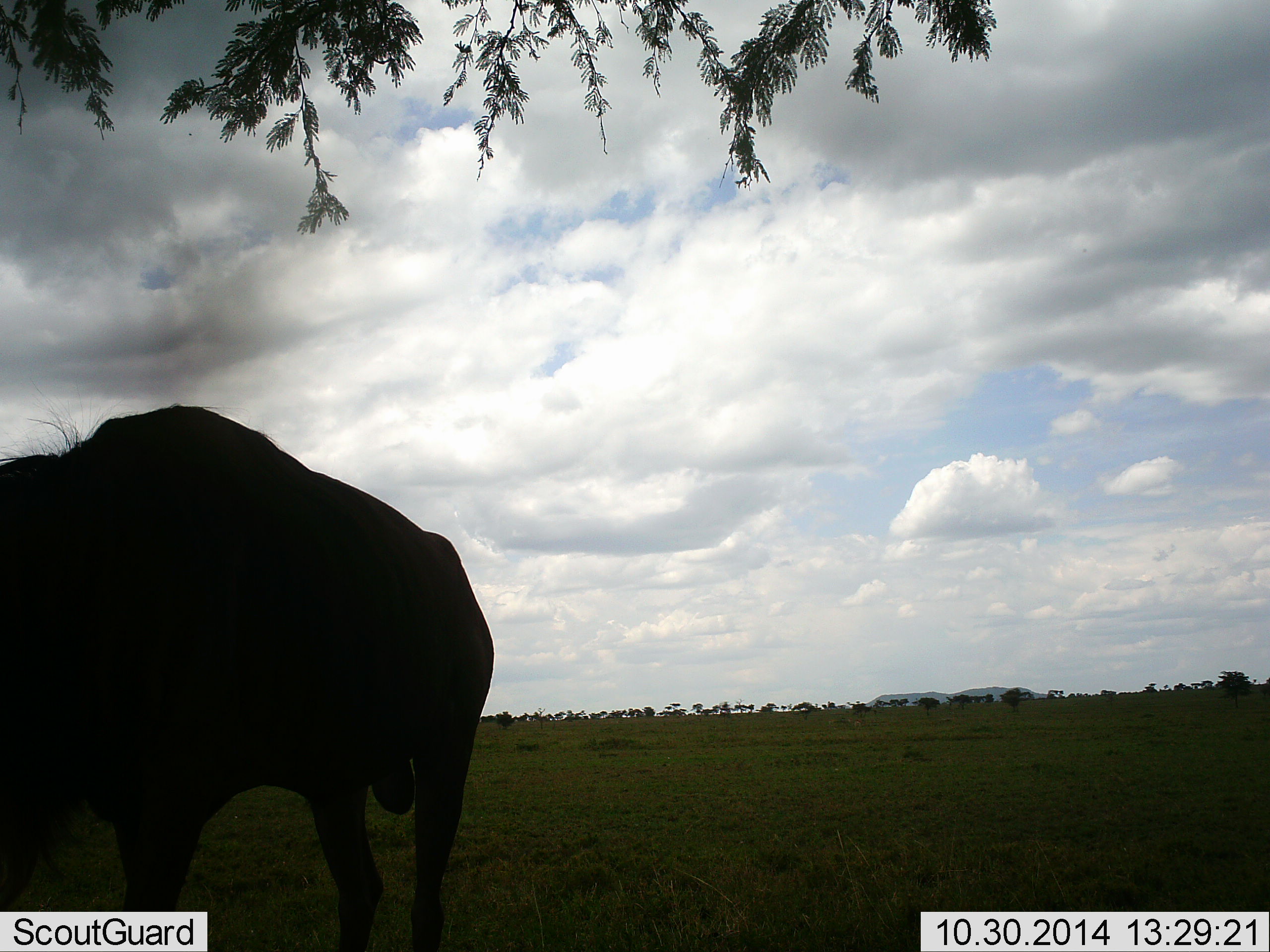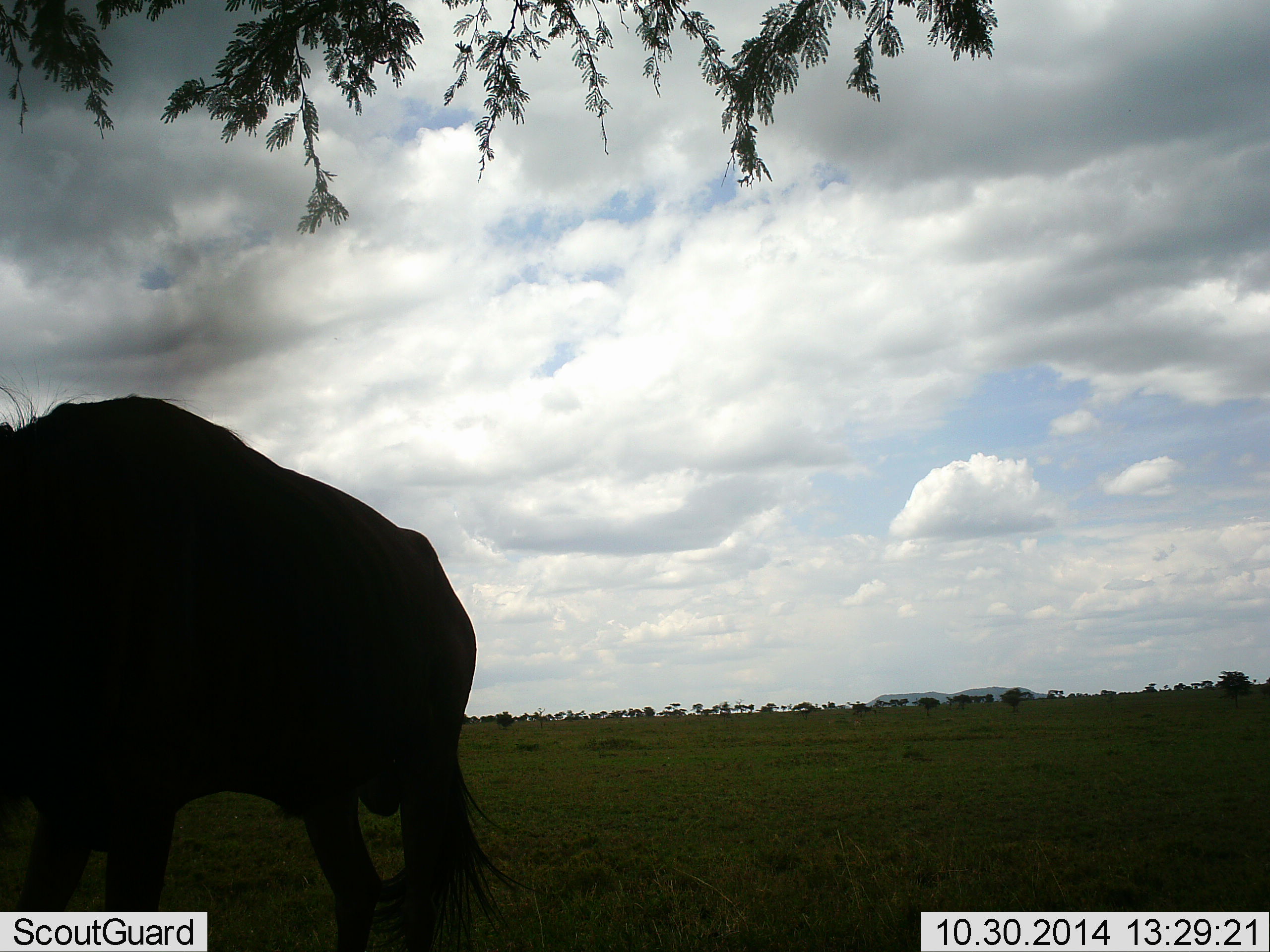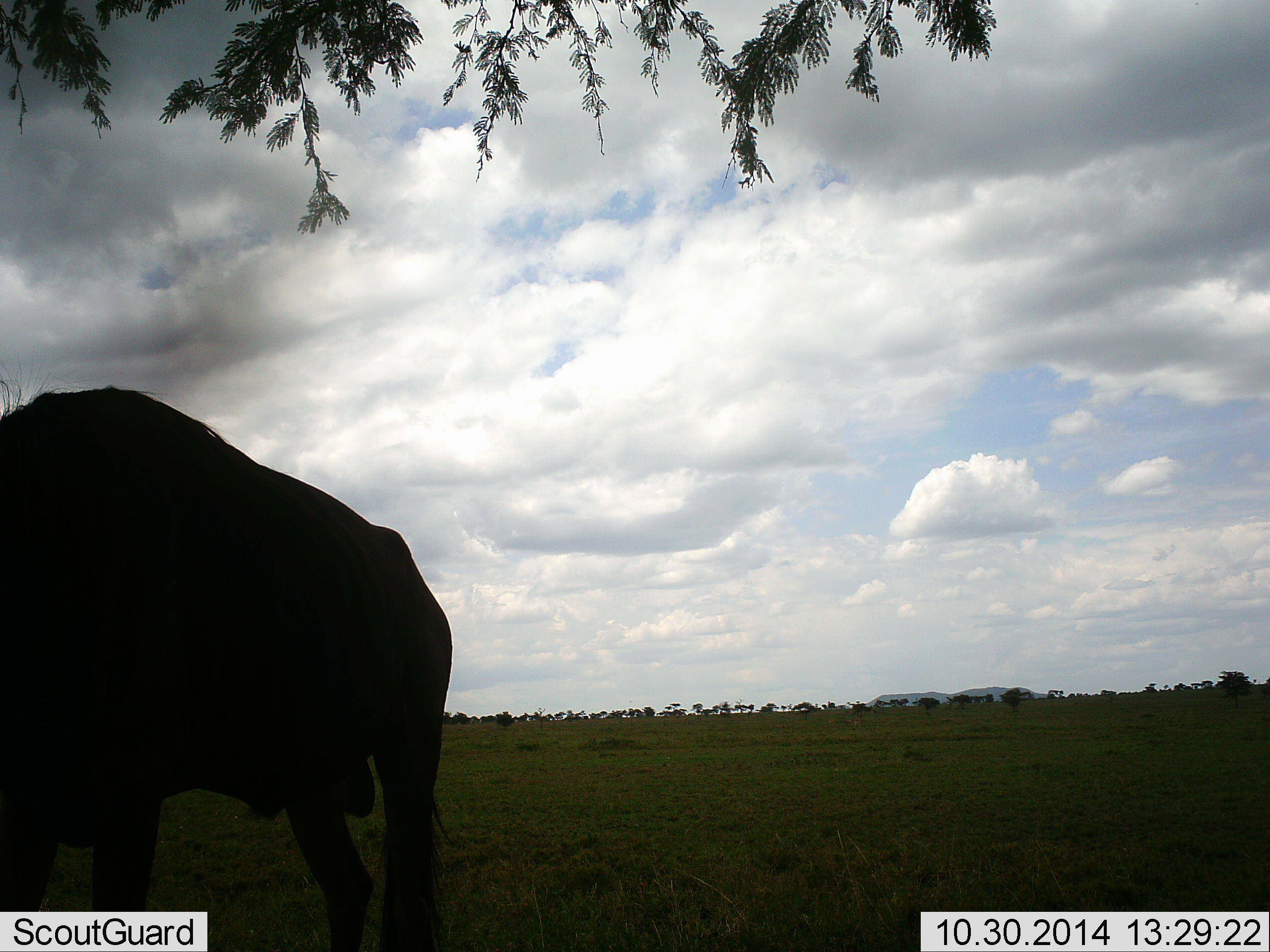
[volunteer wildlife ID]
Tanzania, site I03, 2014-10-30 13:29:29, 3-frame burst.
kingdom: Animalia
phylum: Chordata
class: Mammalia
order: Artiodactyla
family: Bovidae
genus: Connochaetes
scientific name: Connochaetes taurinus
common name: blue wildebeest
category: wildebeest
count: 1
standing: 70%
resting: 0%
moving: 20%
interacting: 0%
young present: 0%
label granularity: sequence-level